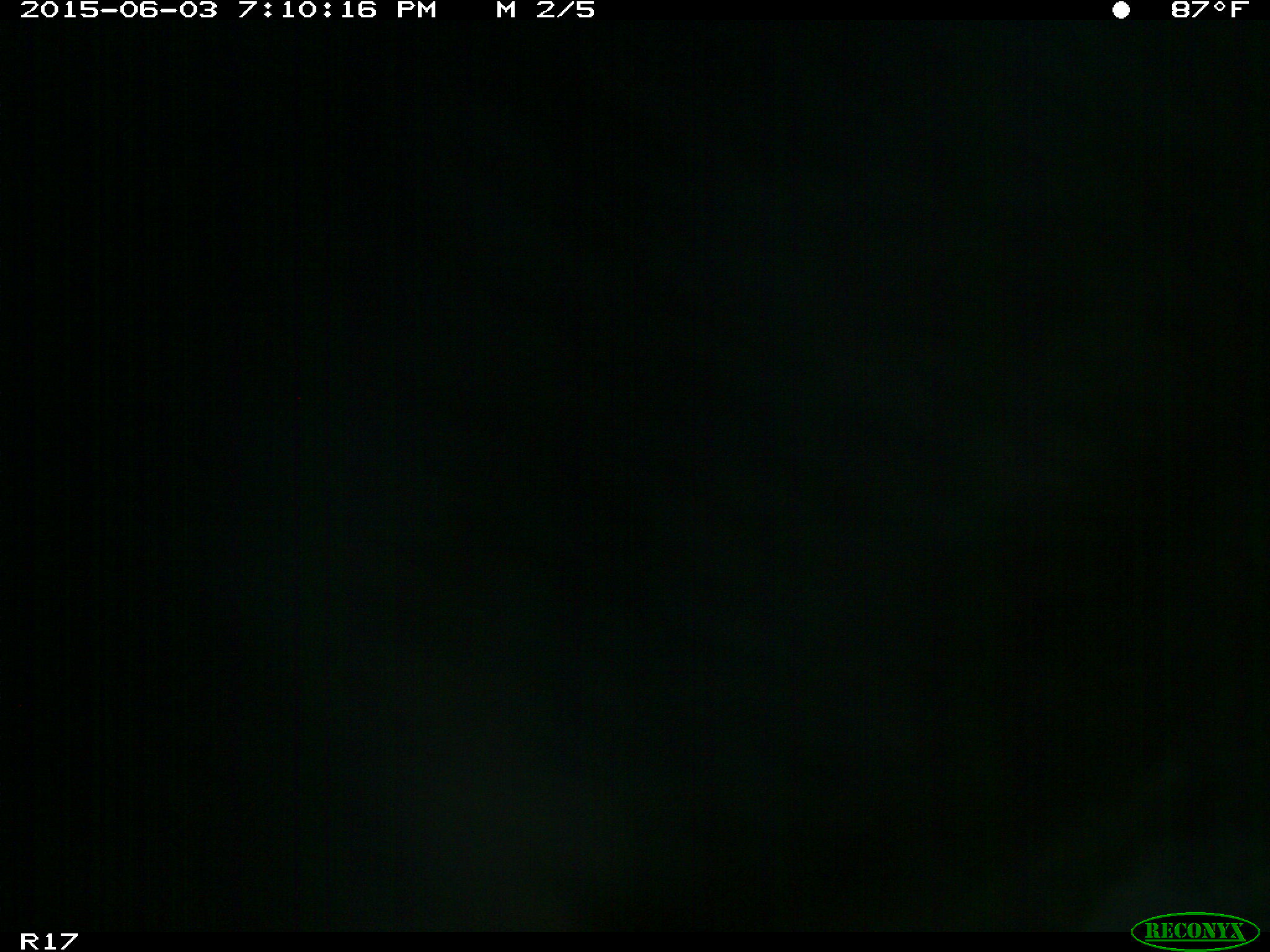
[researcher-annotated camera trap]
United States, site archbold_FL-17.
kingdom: Animalia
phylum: Chordata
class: Mammalia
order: Artiodactyla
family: Bovidae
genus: Bos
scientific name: Bos taurus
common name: domestic cow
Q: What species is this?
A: Bos taurus (domestic cow).